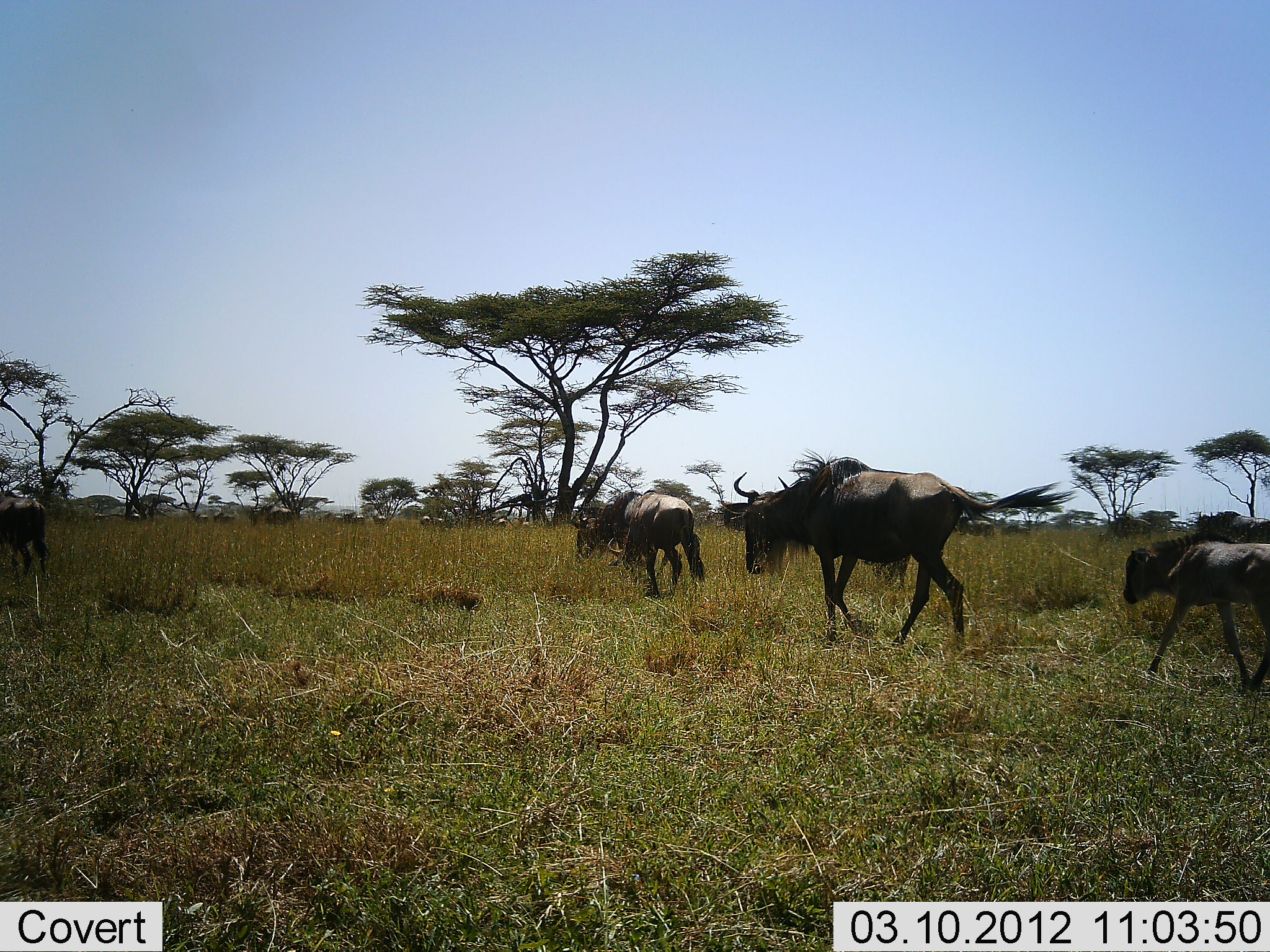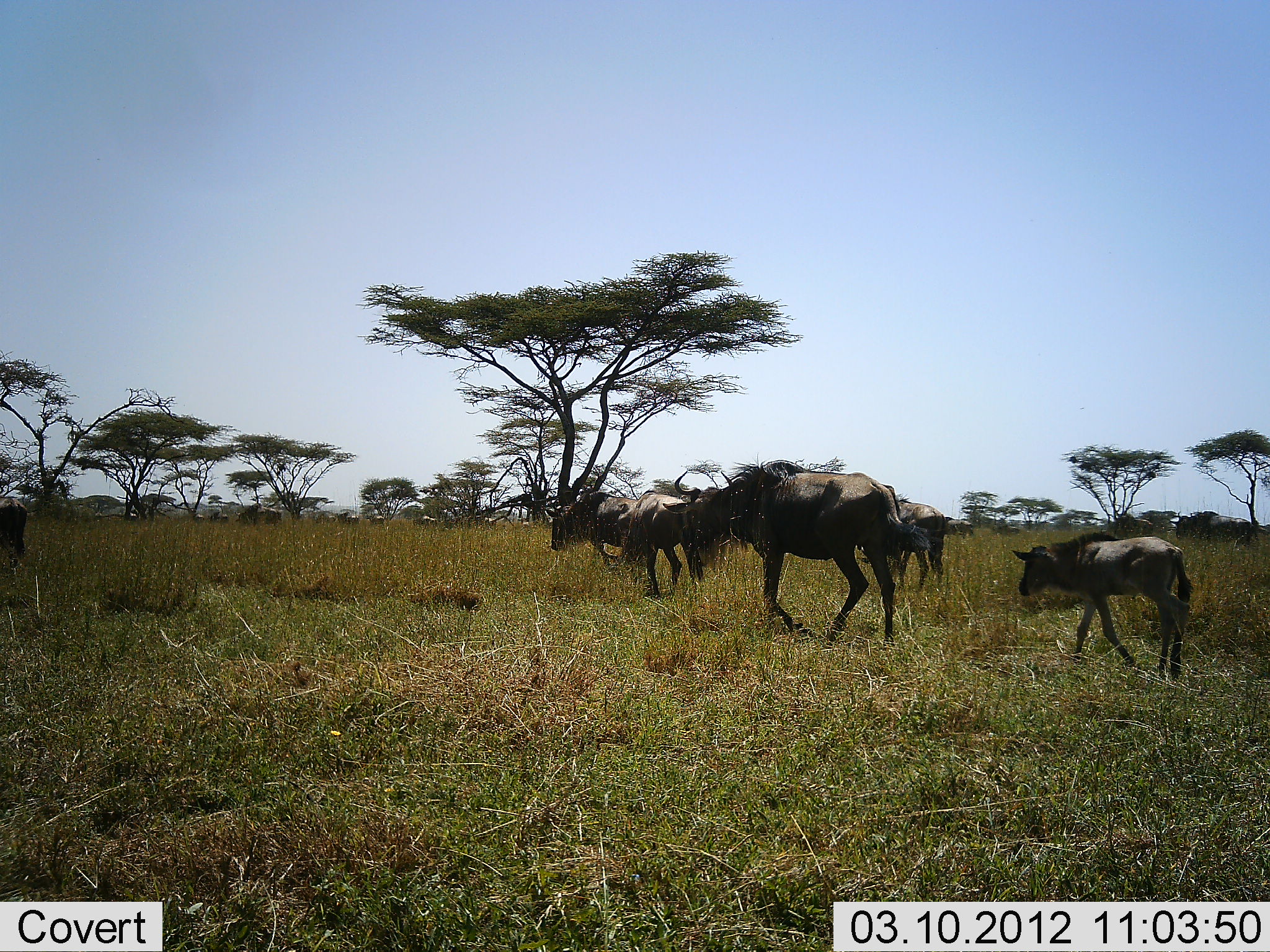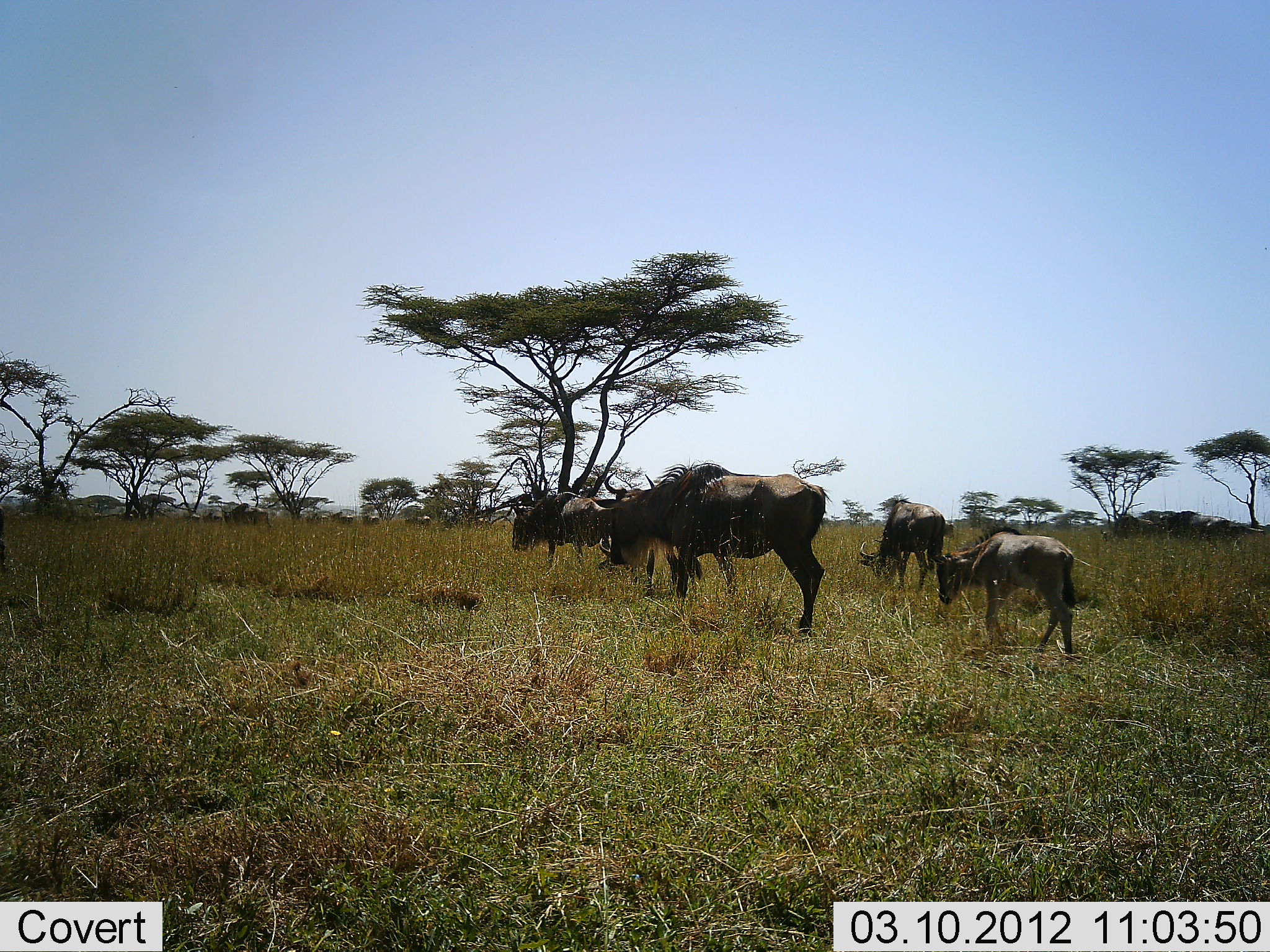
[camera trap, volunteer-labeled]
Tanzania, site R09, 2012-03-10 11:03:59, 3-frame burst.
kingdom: Animalia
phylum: Chordata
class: Mammalia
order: Artiodactyla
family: Bovidae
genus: Connochaetes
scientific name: Connochaetes taurinus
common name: blue wildebeest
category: wildebeest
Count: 11-50.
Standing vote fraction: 7%.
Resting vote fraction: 0%.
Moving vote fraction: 100%.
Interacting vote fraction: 0%.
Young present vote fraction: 78%.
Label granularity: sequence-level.